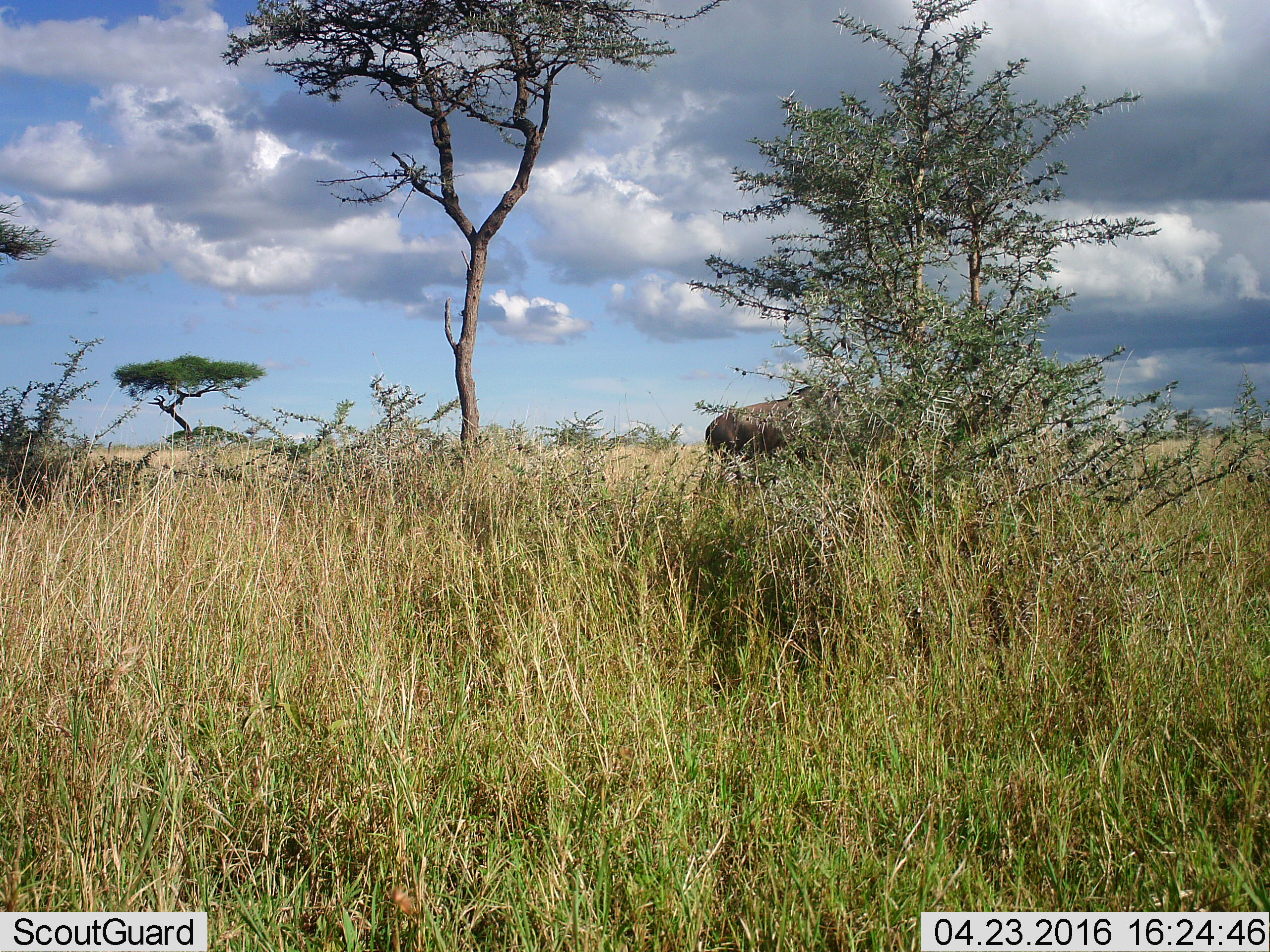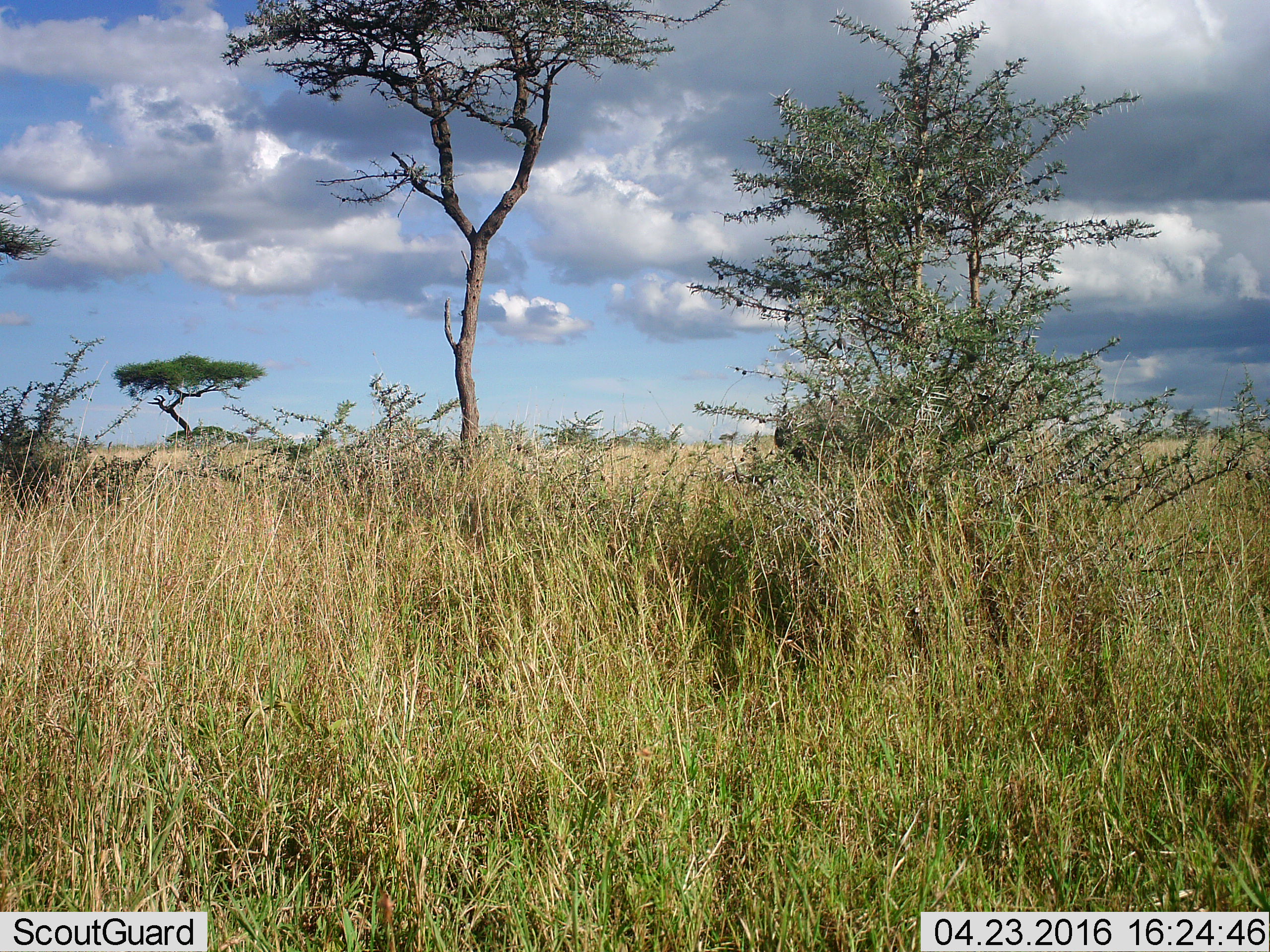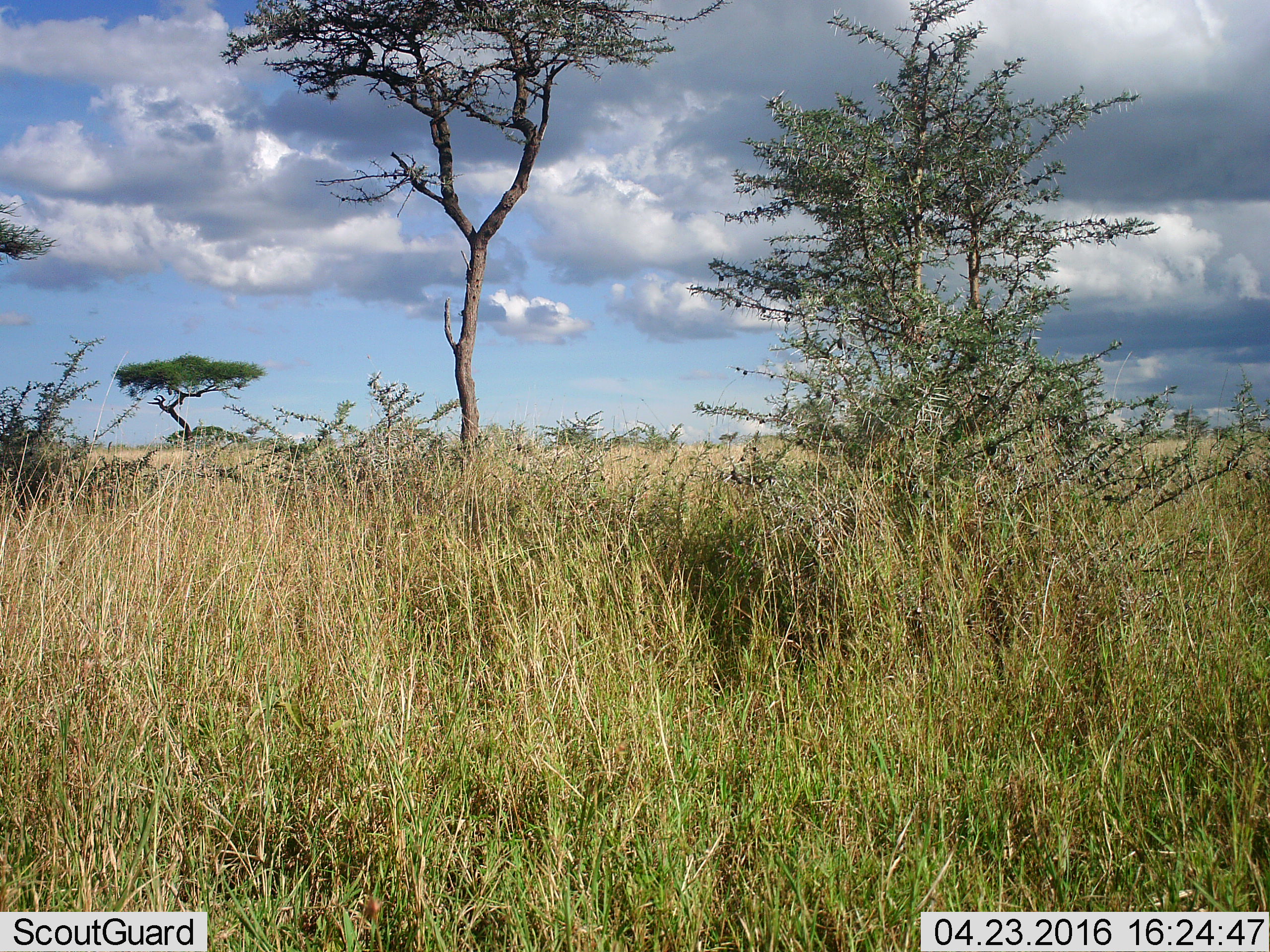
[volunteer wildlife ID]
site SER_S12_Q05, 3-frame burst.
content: unidentified animal